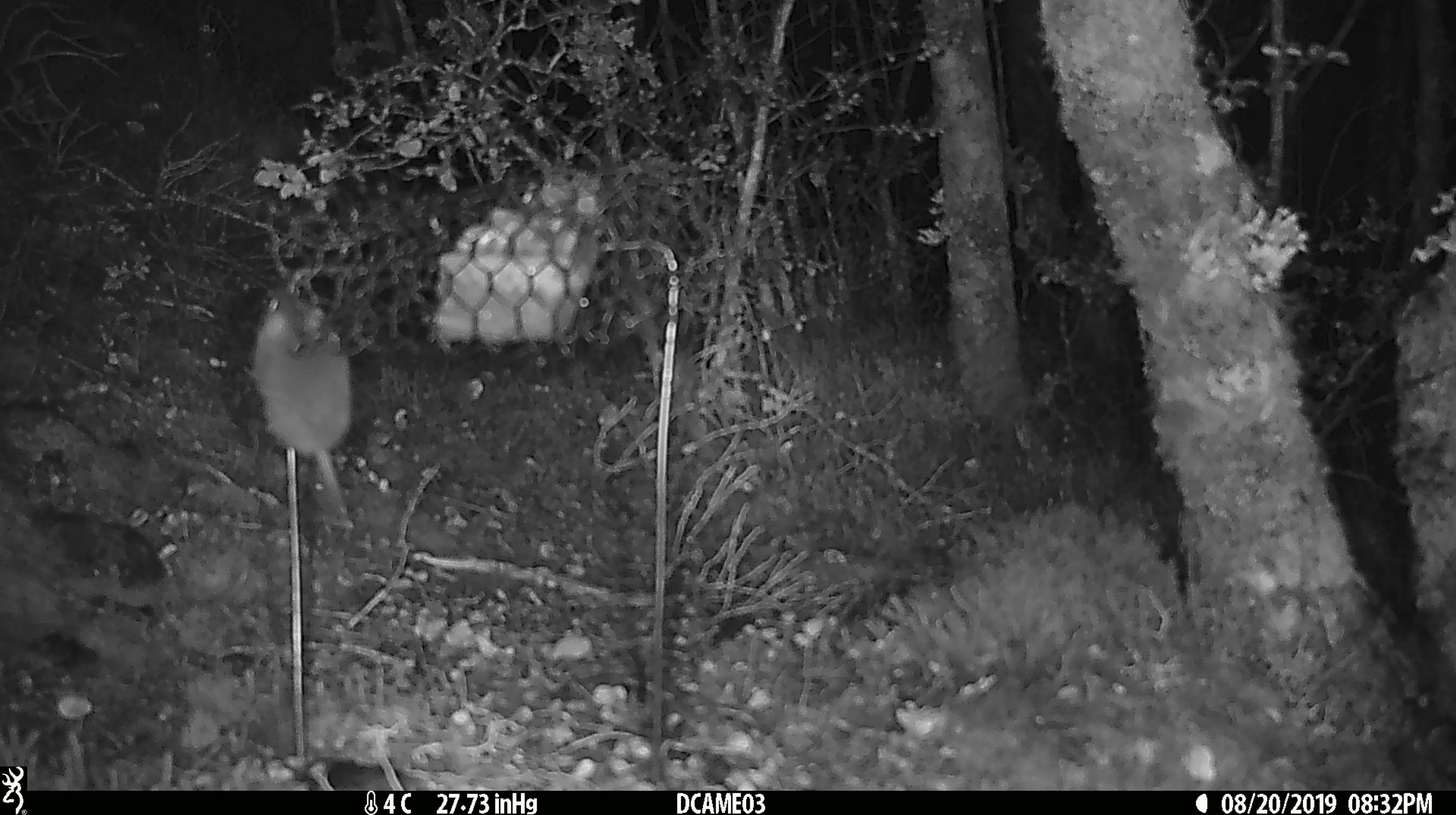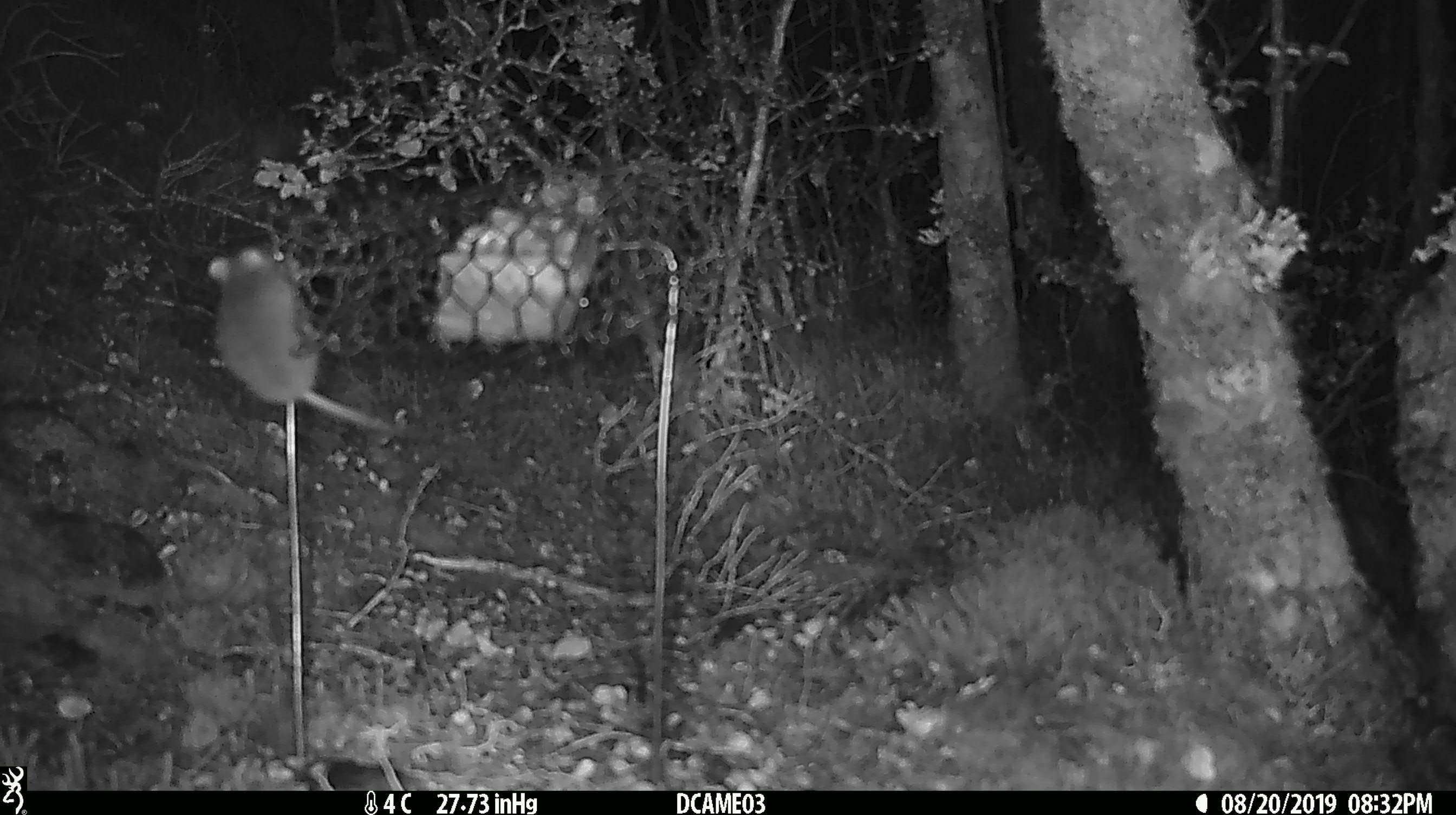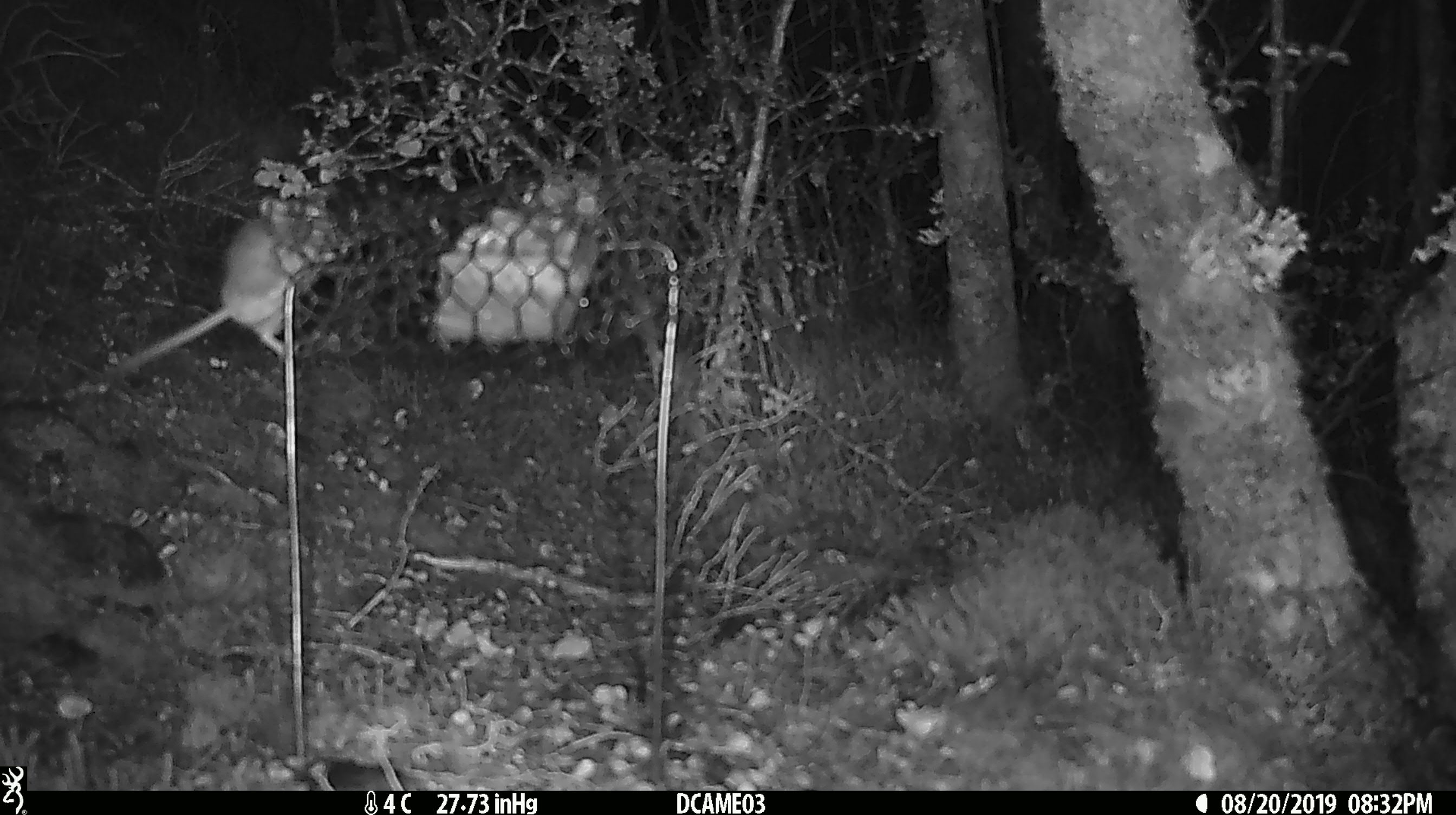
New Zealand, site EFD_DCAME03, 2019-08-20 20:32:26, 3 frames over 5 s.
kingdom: Animalia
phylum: Chordata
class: Mammalia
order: Rodentia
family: Muridae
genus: Mus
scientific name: Mus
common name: mouse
Mouse (Mus).